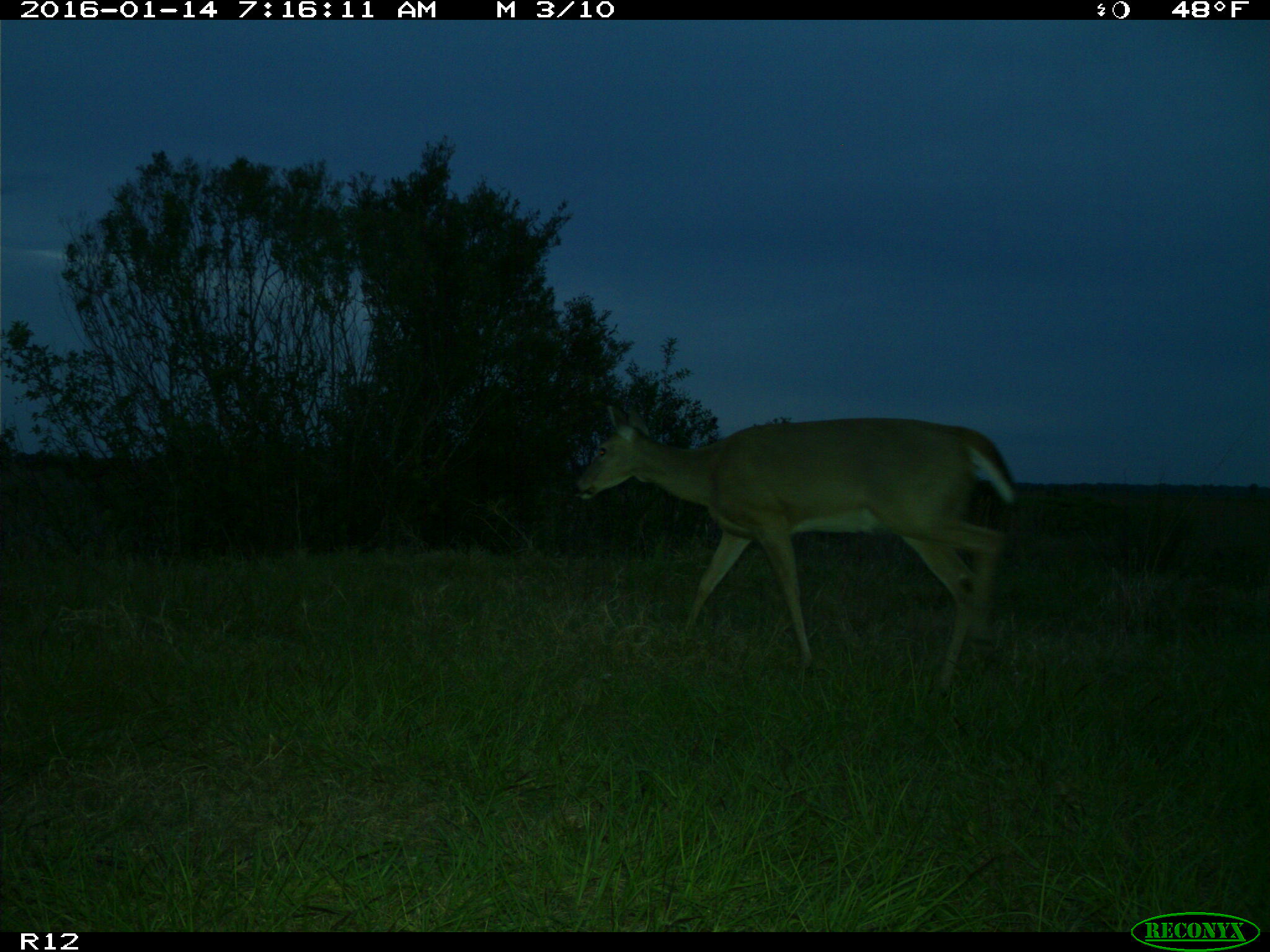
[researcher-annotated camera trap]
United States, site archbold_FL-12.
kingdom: Animalia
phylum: Chordata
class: Mammalia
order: Artiodactyla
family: Cervidae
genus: Odocoileus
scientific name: Odocoileus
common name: deer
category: unidentified deer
Unidentified deer (deer) (Odocoileus).